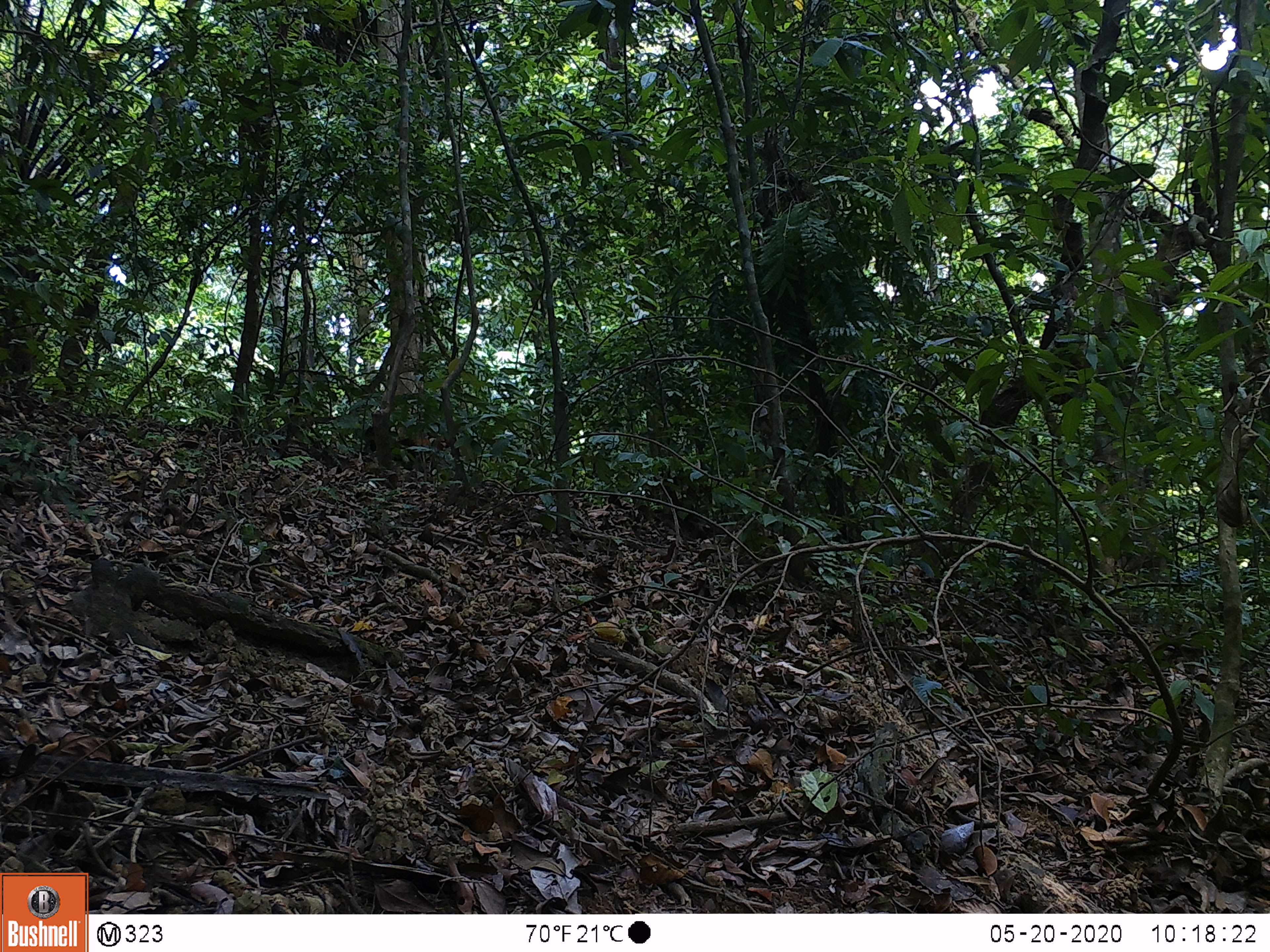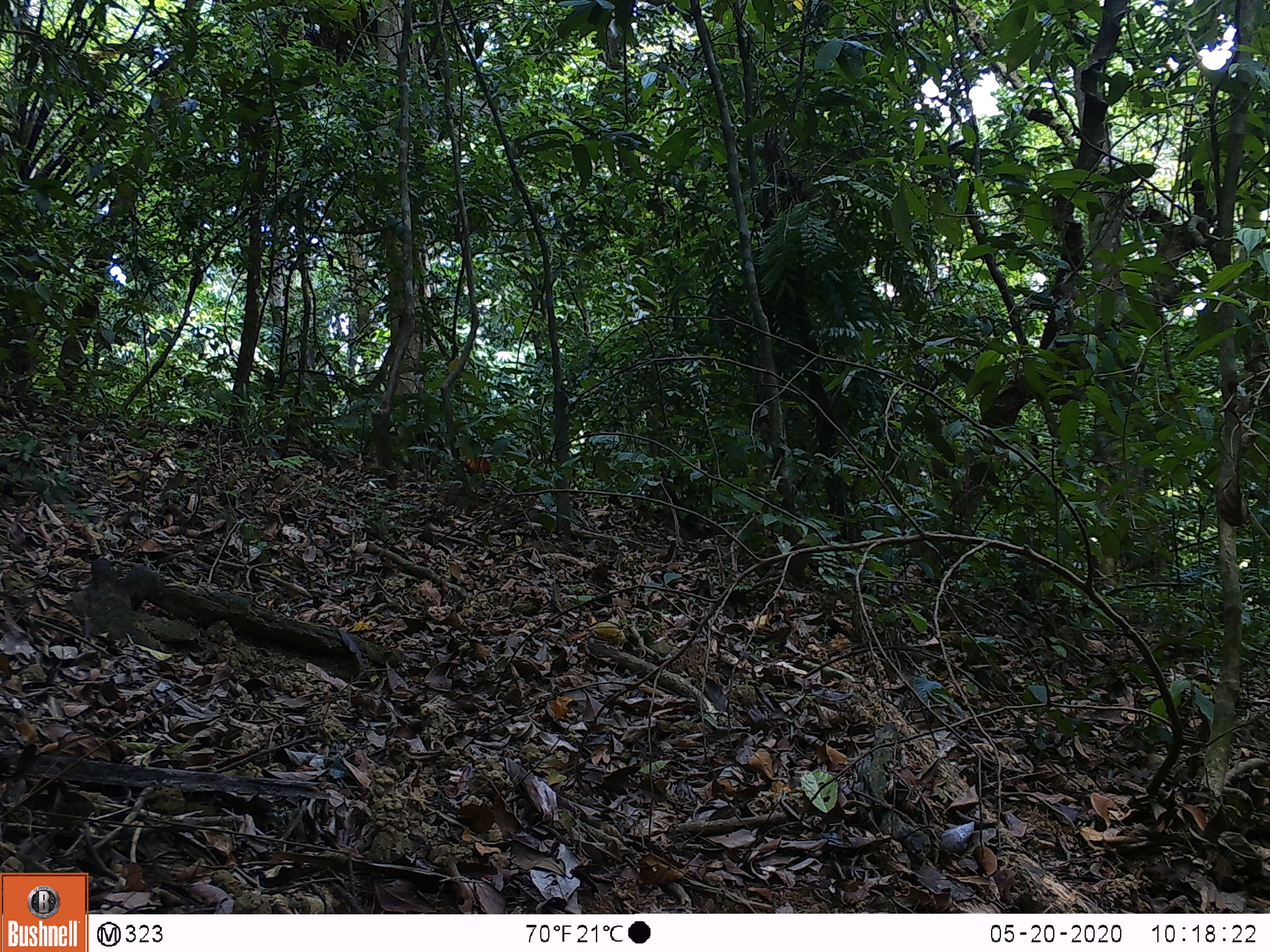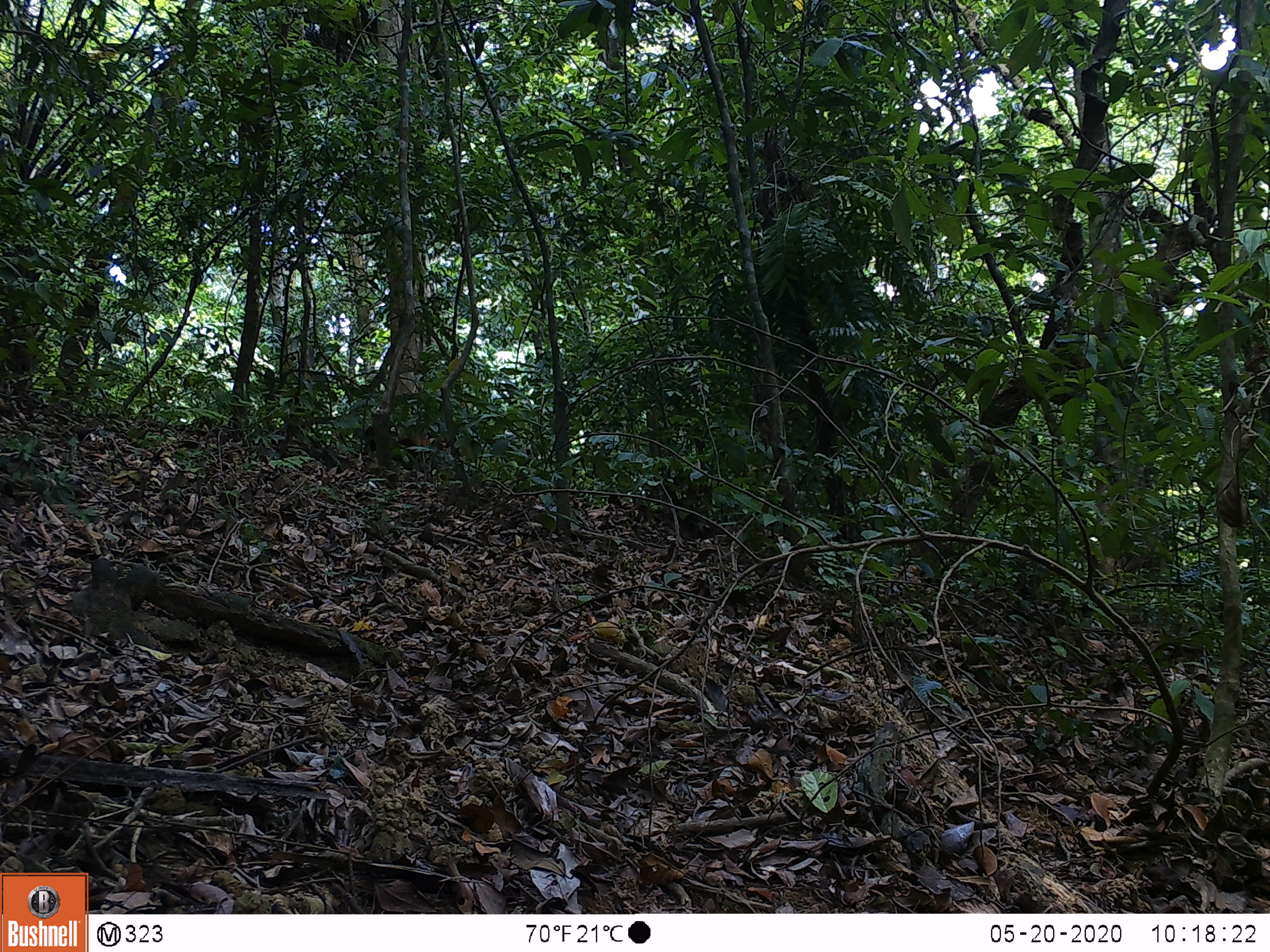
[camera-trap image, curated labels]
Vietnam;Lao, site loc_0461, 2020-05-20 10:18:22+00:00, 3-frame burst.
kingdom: Animalia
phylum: Chordata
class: Aves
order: Galliformes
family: Phasianidae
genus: Gallus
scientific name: Gallus gallus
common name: red junglefowl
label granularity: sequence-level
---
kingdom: Animalia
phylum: Chordata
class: Mammalia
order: Artiodactyla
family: Suidae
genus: Sus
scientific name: Sus scrofa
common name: eurasian wild pig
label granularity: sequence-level